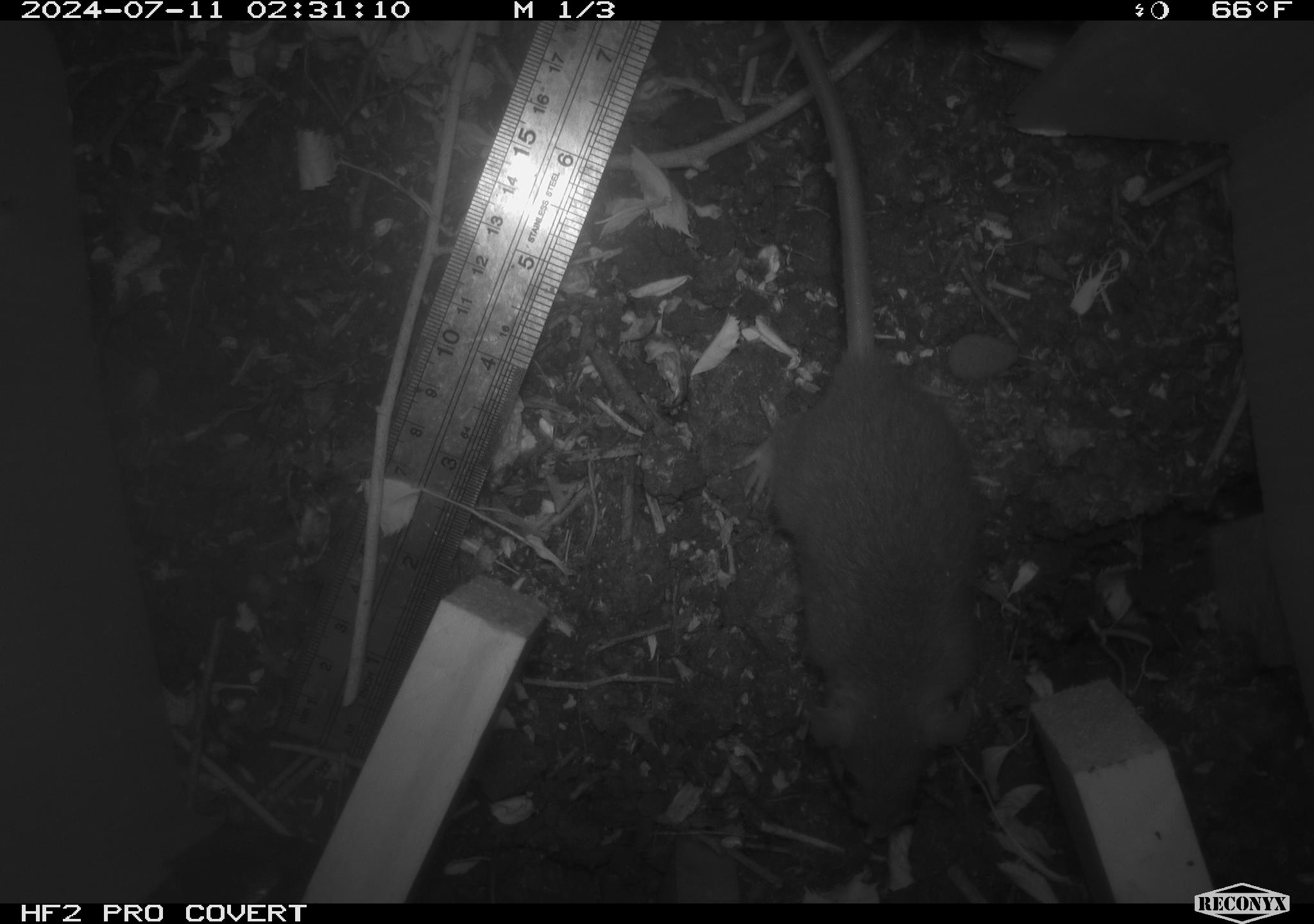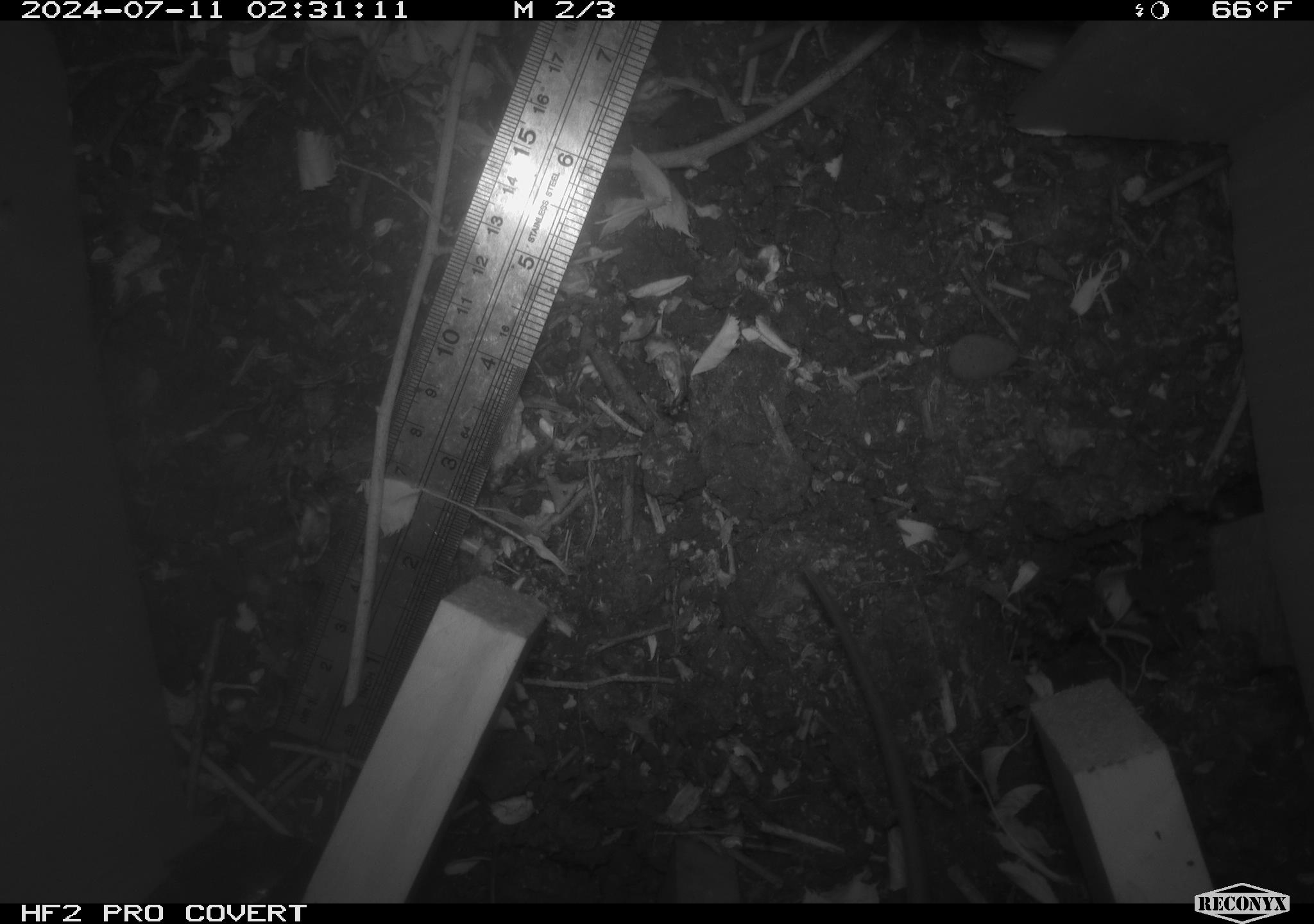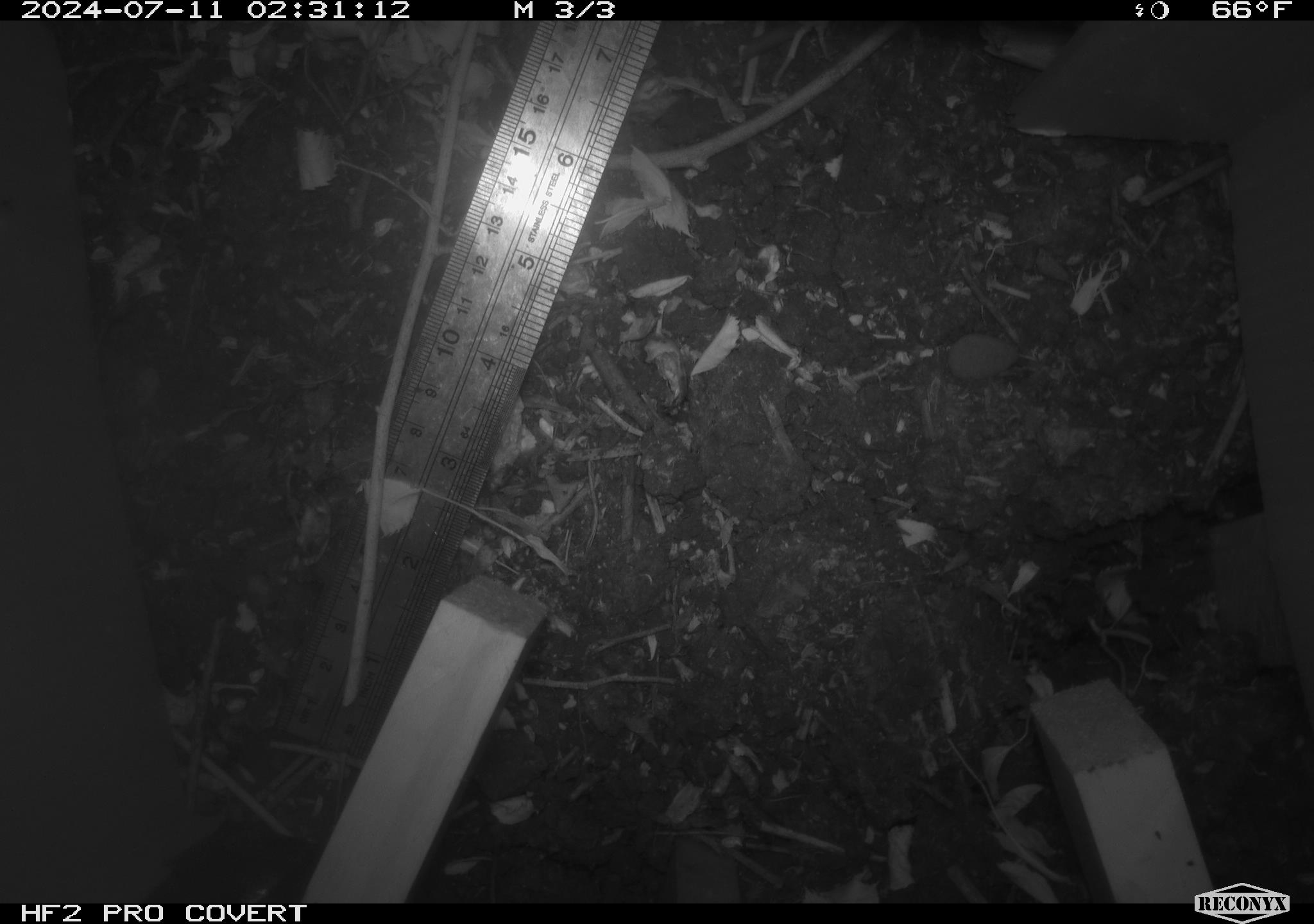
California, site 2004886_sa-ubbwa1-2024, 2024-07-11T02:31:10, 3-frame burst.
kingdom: Animalia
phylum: Chordata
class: Mammalia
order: Rodentia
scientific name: Rodentia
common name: mouse species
Mouse species (Rodentia).